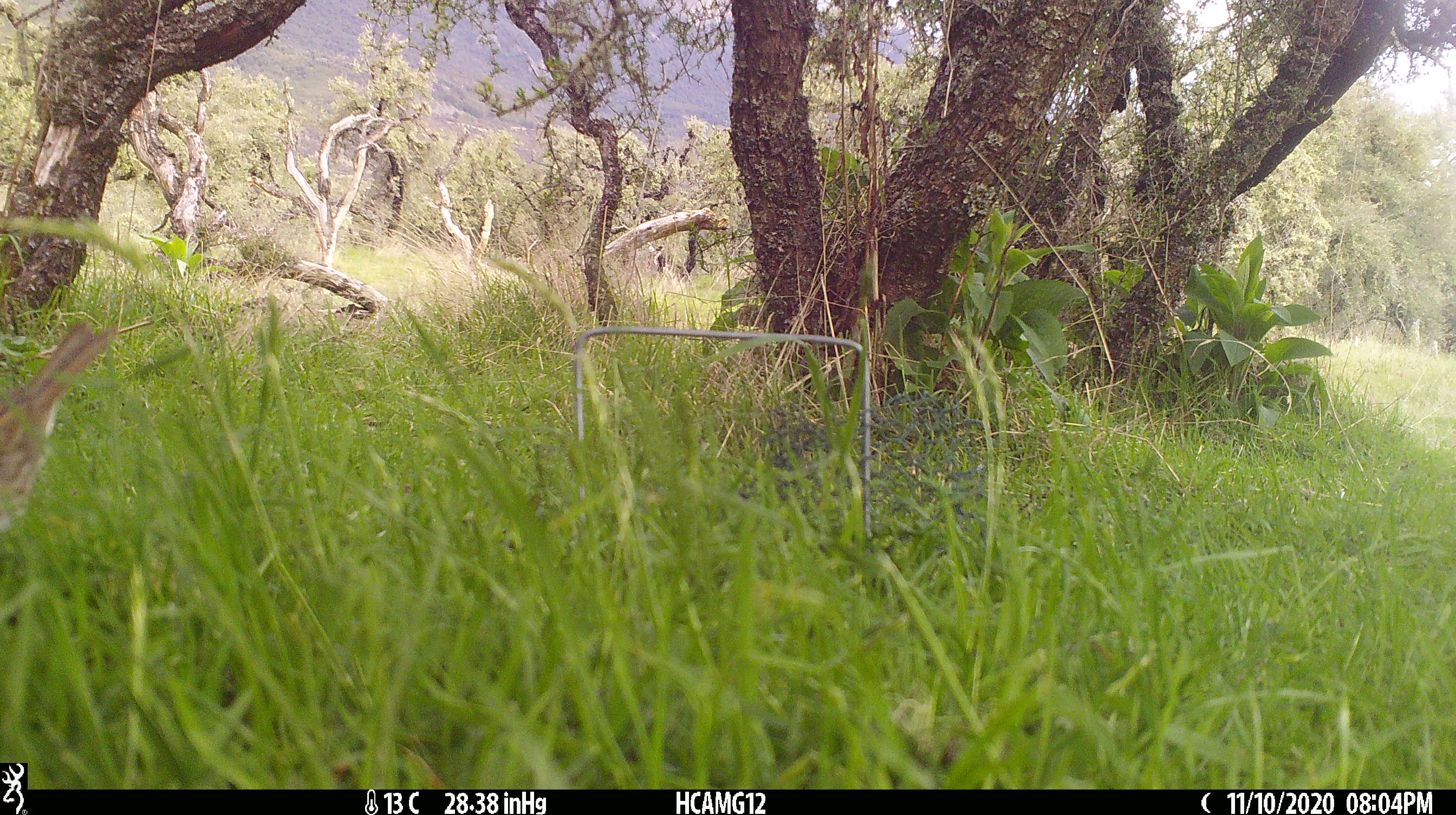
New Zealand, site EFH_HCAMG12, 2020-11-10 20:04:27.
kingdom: Animalia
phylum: Chordata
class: Aves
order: Passeriformes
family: Turdidae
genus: Turdus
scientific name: Turdus philomelos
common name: song thrush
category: thrush